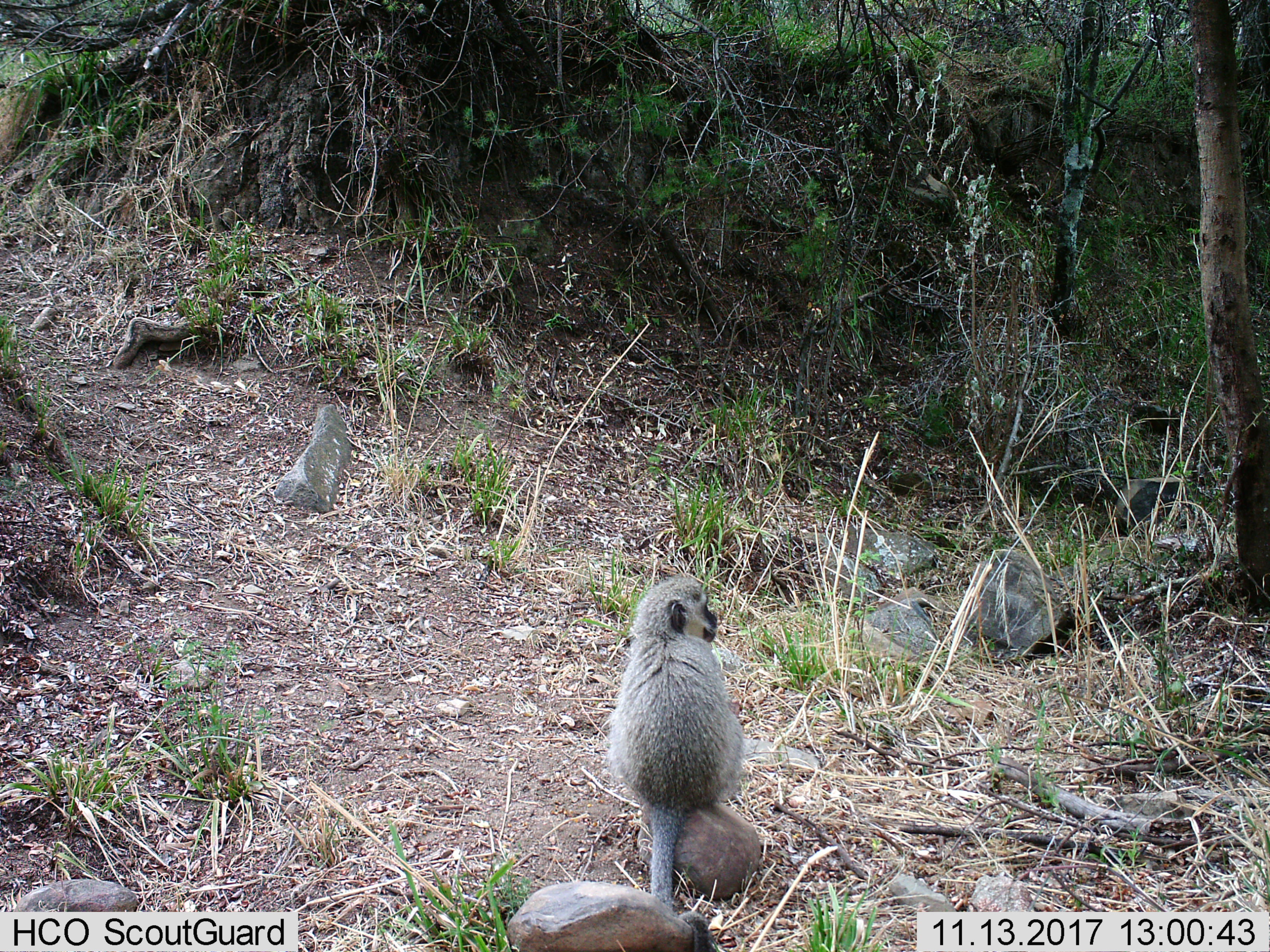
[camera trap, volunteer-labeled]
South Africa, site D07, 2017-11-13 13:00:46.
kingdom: Animalia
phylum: Chordata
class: Mammalia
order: Primates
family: Cercopithecidae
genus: Chlorocebus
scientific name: Chlorocebus pygerythrus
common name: vervet monkey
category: monkeyvervet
Monkeyvervet (vervet monkey) (Chlorocebus pygerythrus), count 1. Behavior (volunteer vote fractions): standing 11%, resting 89%, moving 0%, interacting 0%. Young present (vote fraction): 11%. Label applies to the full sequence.